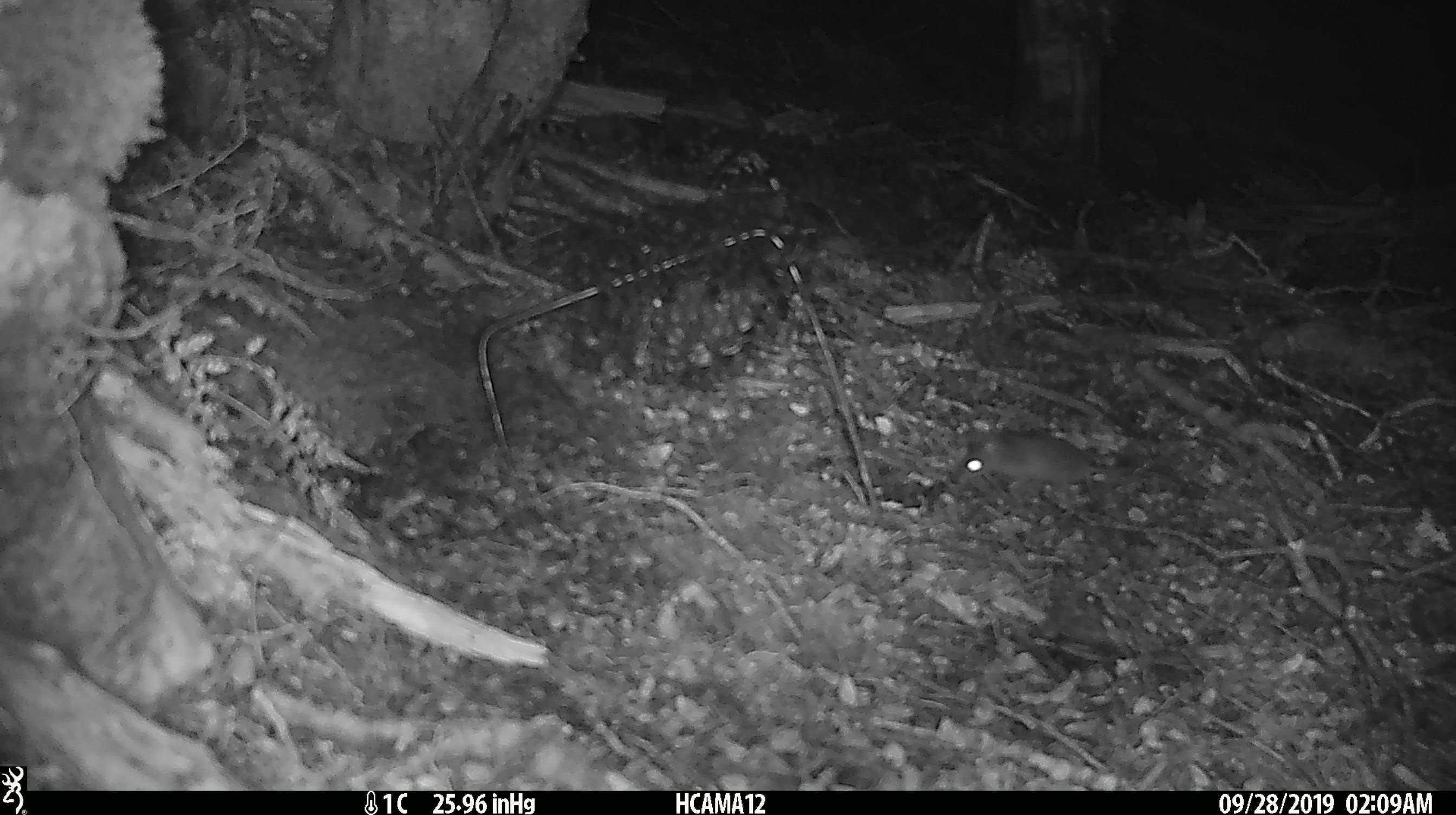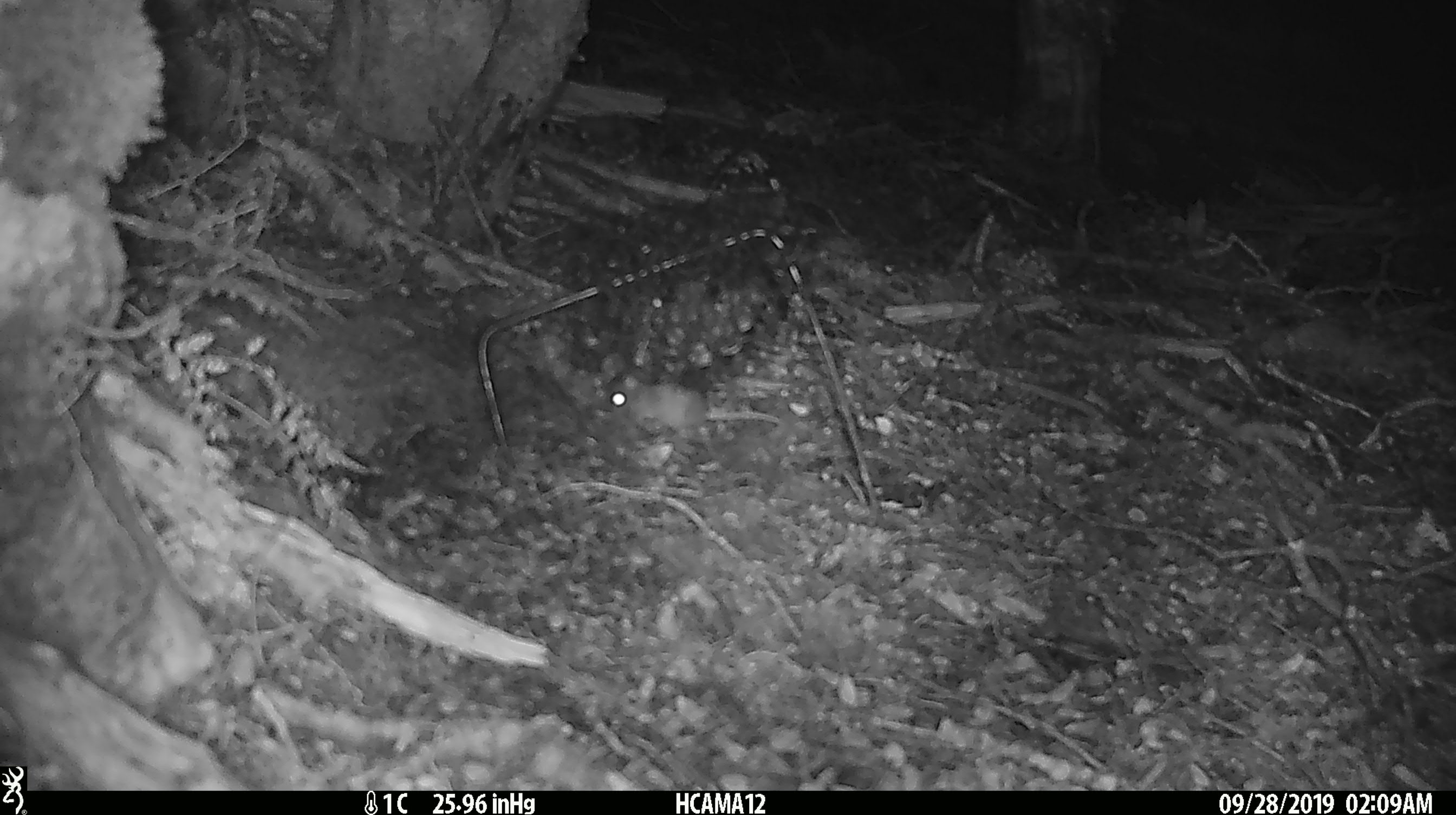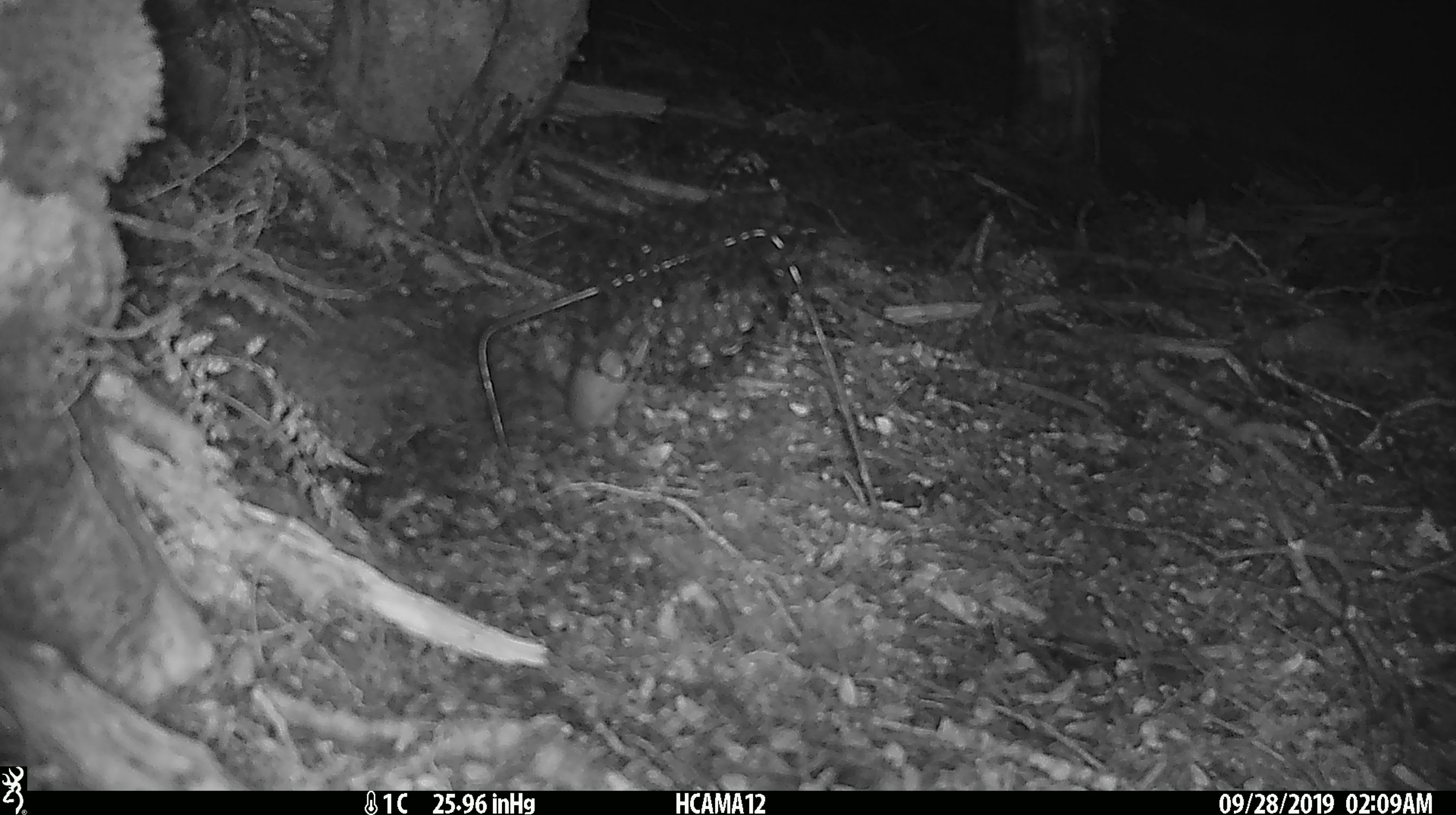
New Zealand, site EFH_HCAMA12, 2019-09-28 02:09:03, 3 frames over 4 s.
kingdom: Animalia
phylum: Chordata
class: Mammalia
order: Rodentia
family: Muridae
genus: Mus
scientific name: Mus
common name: mouse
Mouse (Mus).